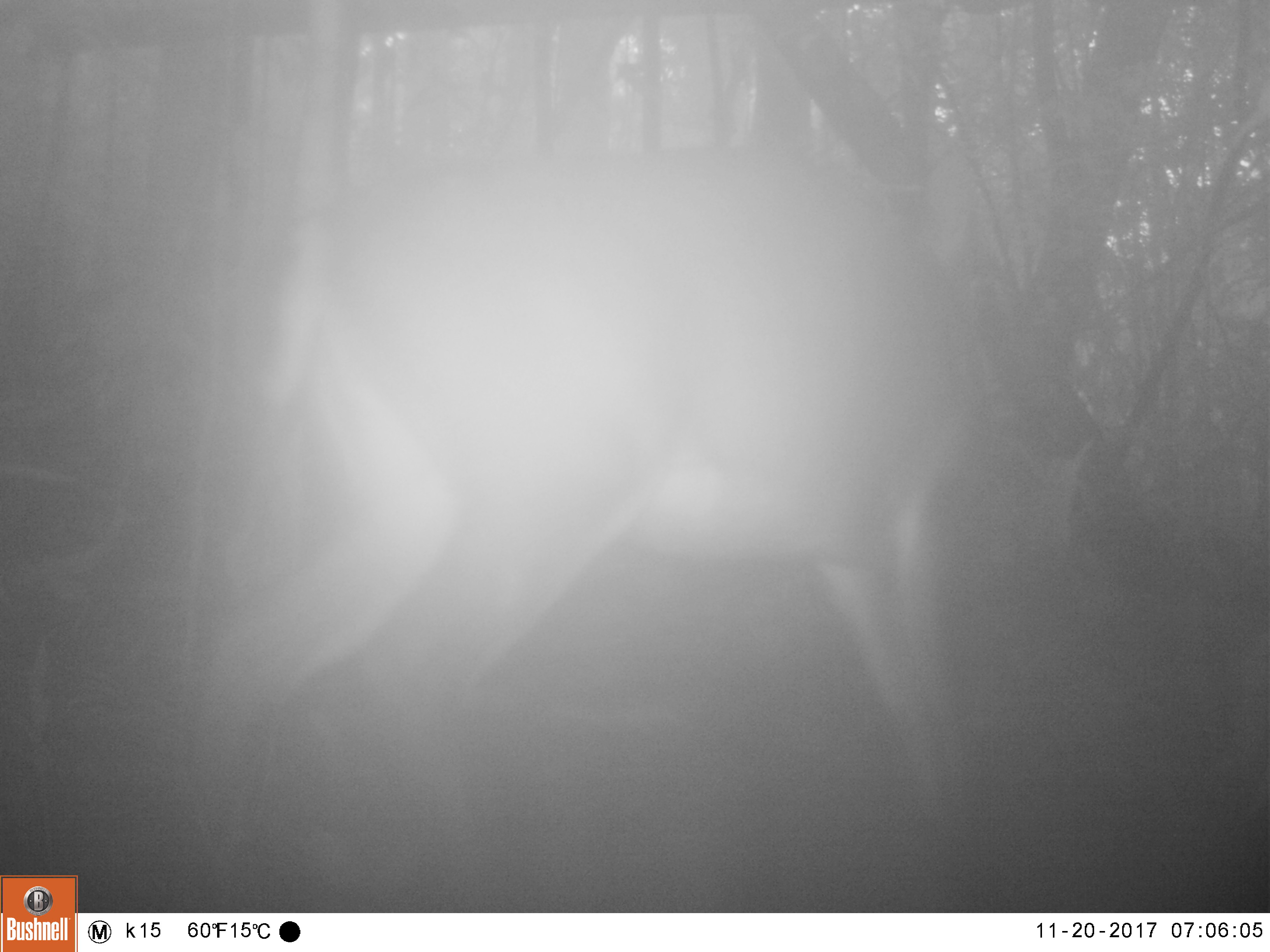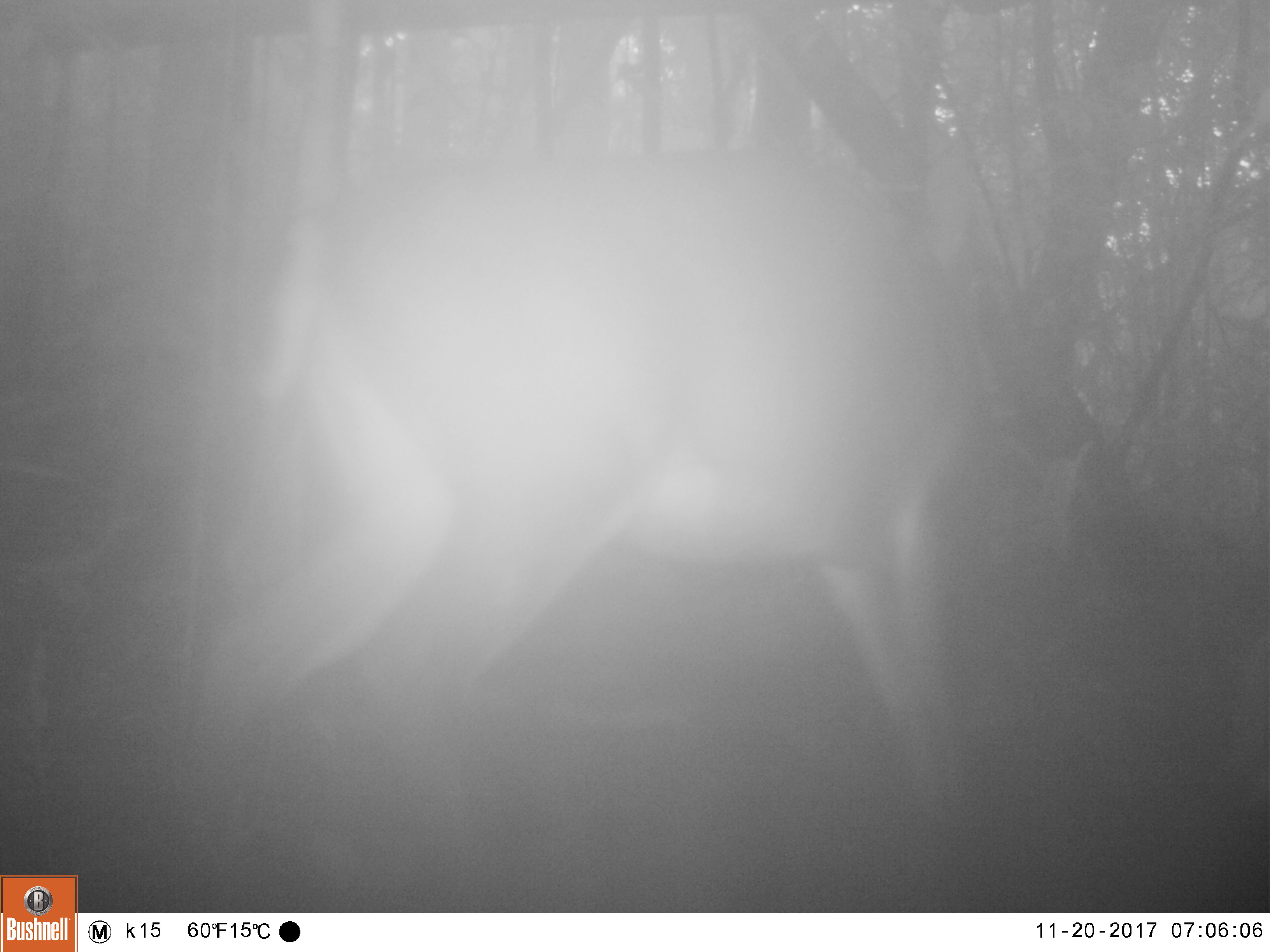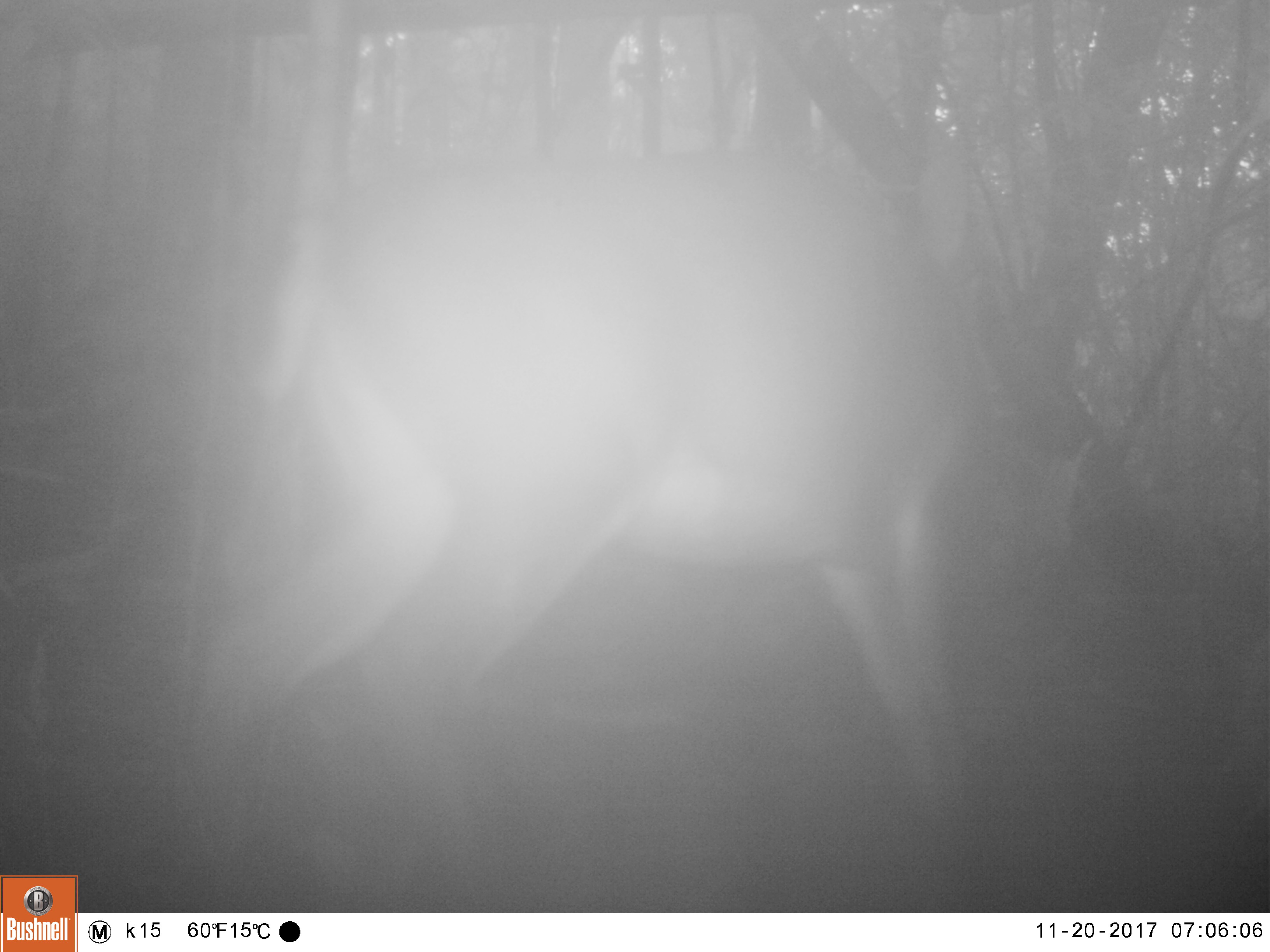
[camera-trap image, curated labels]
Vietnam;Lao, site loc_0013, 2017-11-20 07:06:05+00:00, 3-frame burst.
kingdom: Animalia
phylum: Chordata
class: Mammalia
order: Artiodactyla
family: Cervidae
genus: Muntiacus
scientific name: Muntiacus vuquangensis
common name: large-antlered muntjac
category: large antlered muntjac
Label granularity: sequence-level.